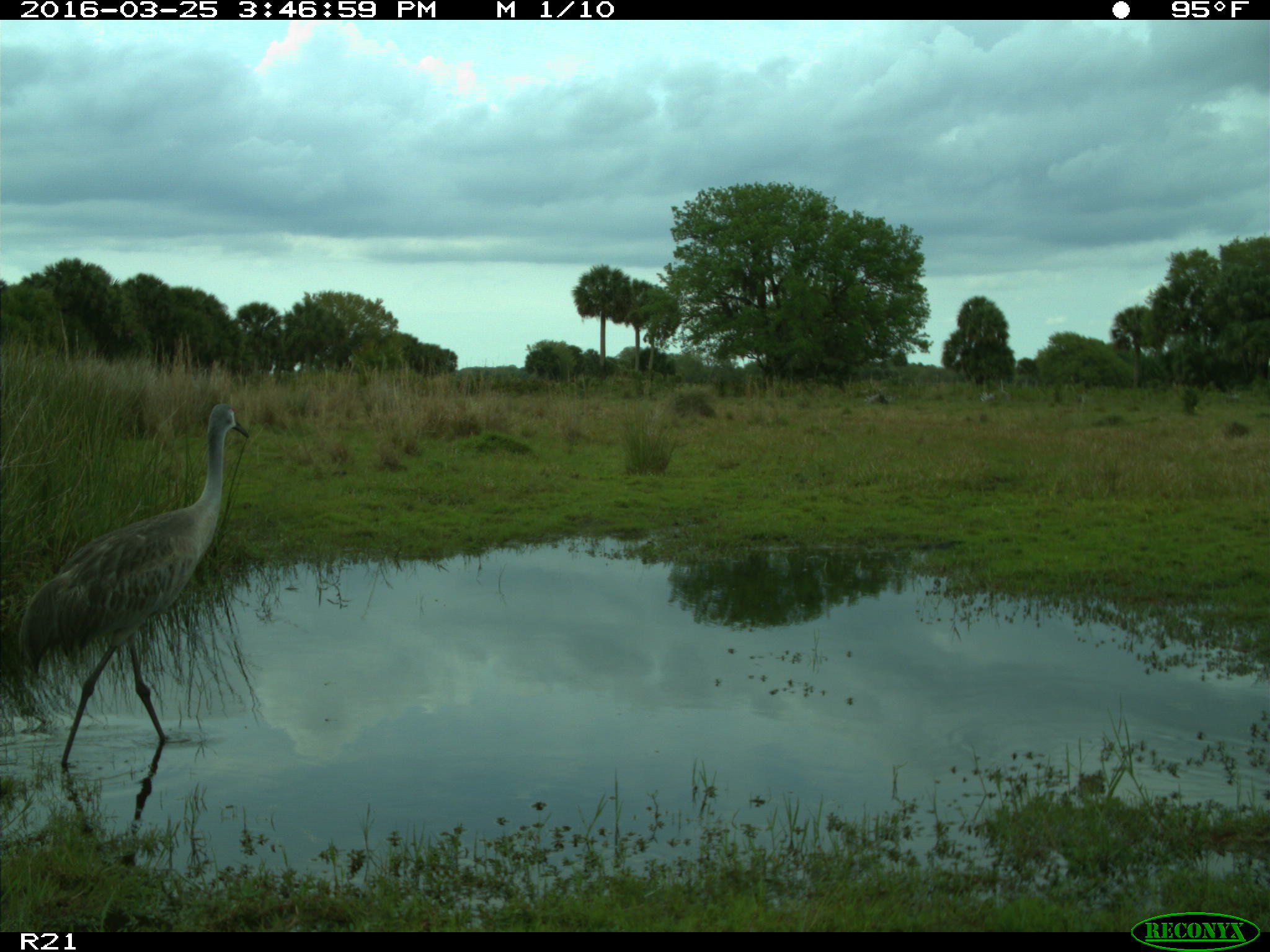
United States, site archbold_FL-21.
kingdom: Animalia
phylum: Chordata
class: Aves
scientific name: Aves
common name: birds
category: unidentified bird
Unidentified bird (birds) (Aves).